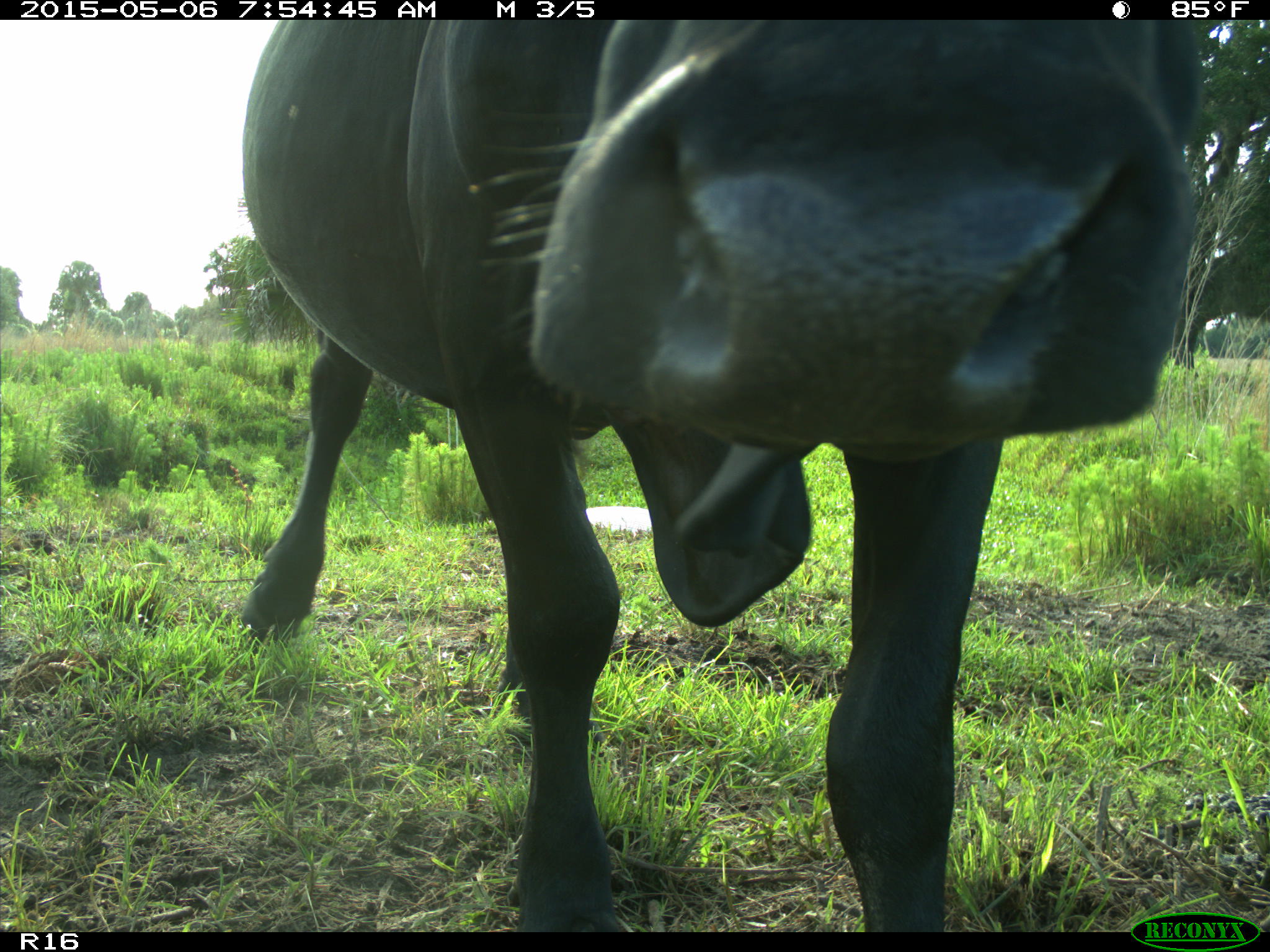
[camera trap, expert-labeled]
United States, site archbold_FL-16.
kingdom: Animalia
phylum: Chordata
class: Mammalia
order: Artiodactyla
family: Bovidae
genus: Bos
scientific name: Bos taurus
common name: domestic cow